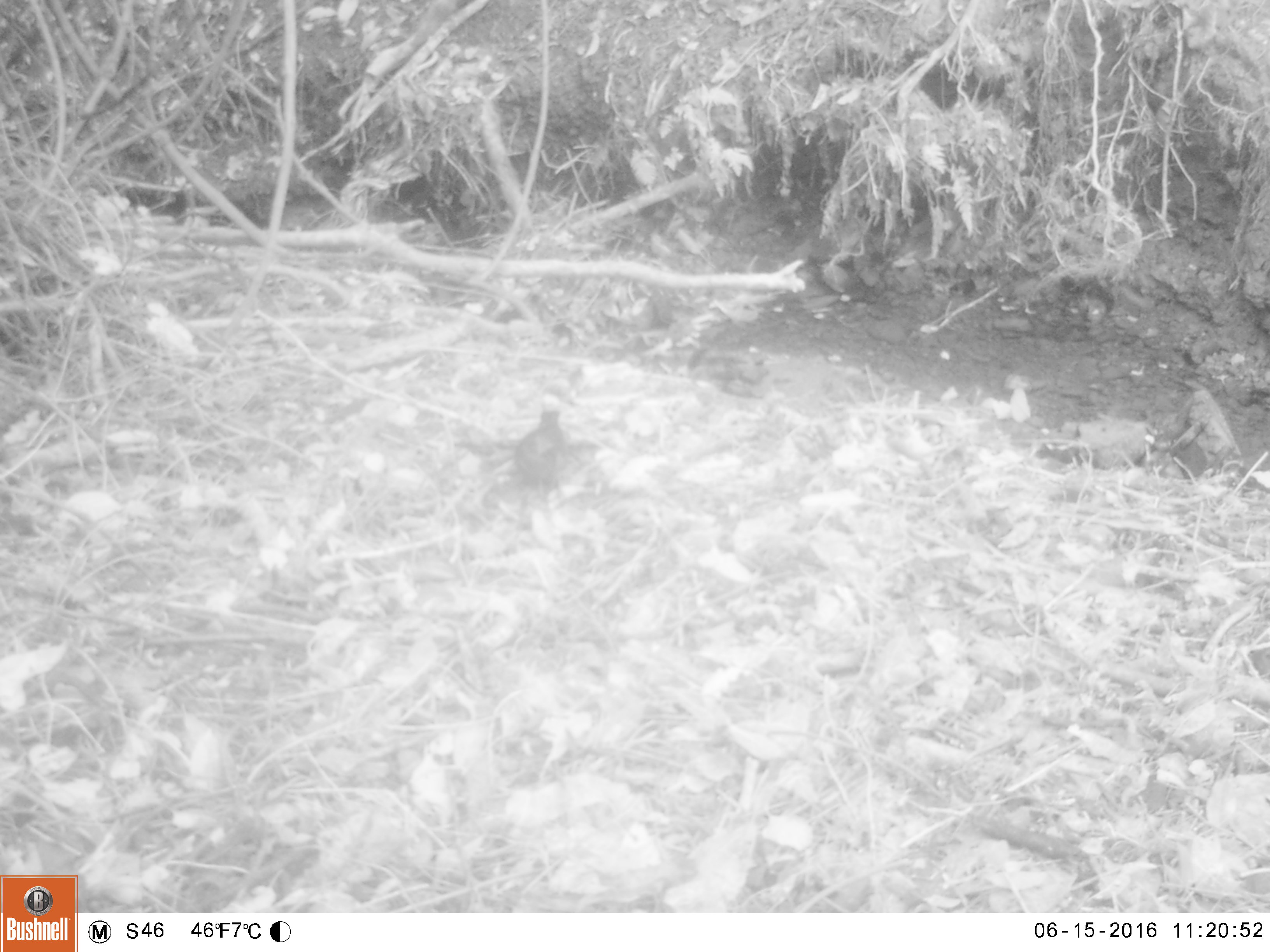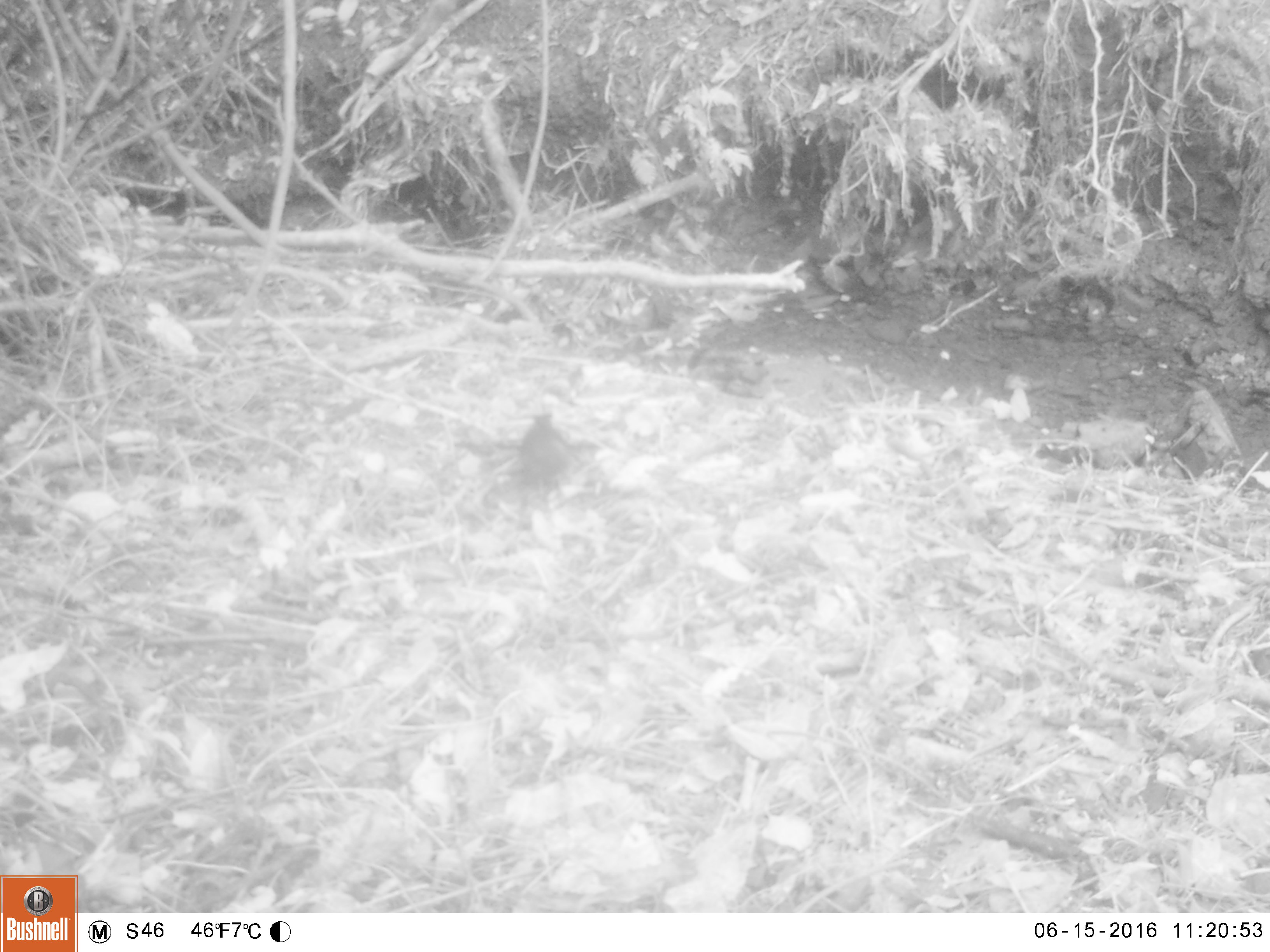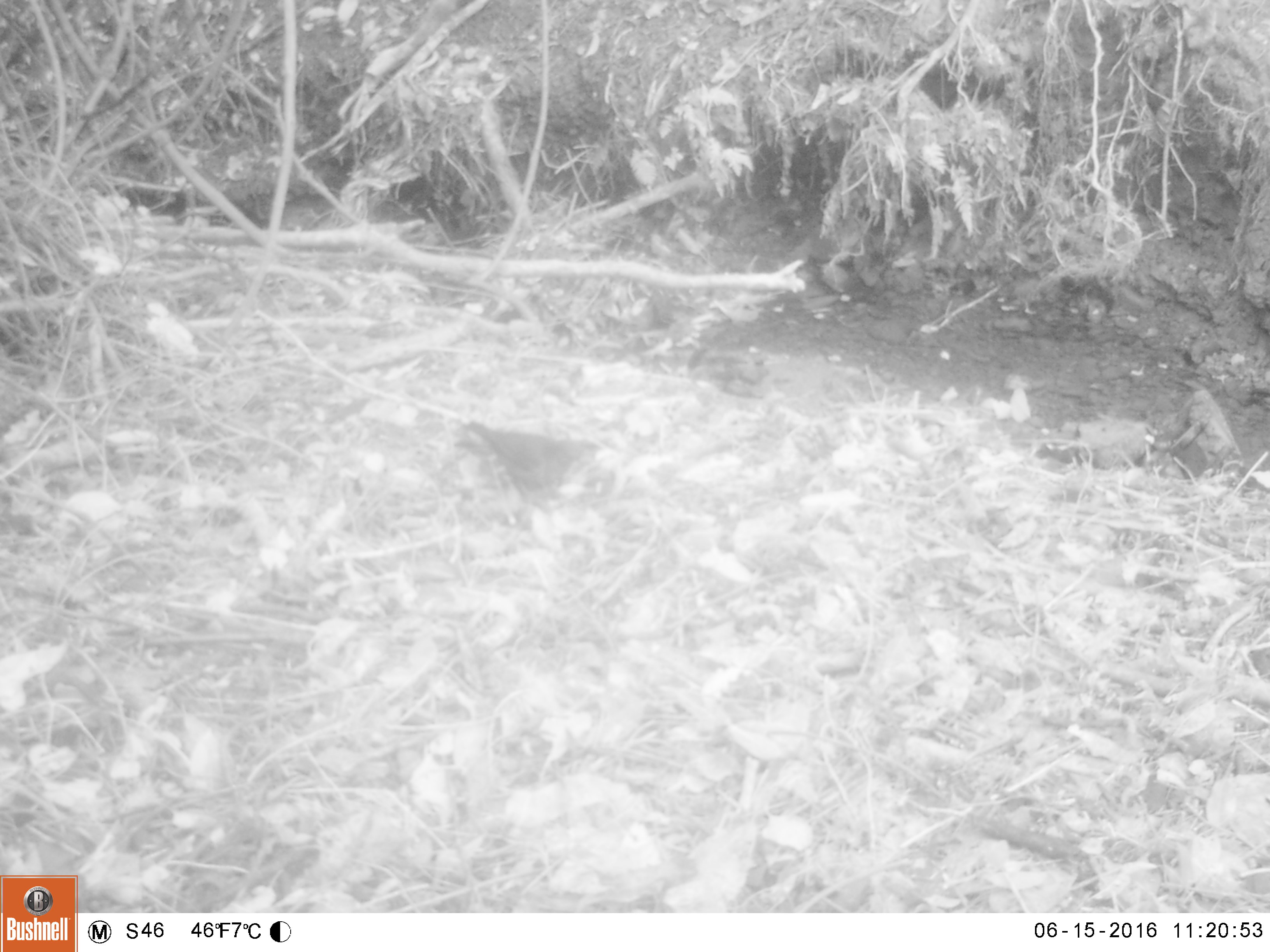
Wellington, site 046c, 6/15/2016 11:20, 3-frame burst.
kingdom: Animalia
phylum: Chordata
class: Aves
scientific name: Aves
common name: bird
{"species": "bird (Aves)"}